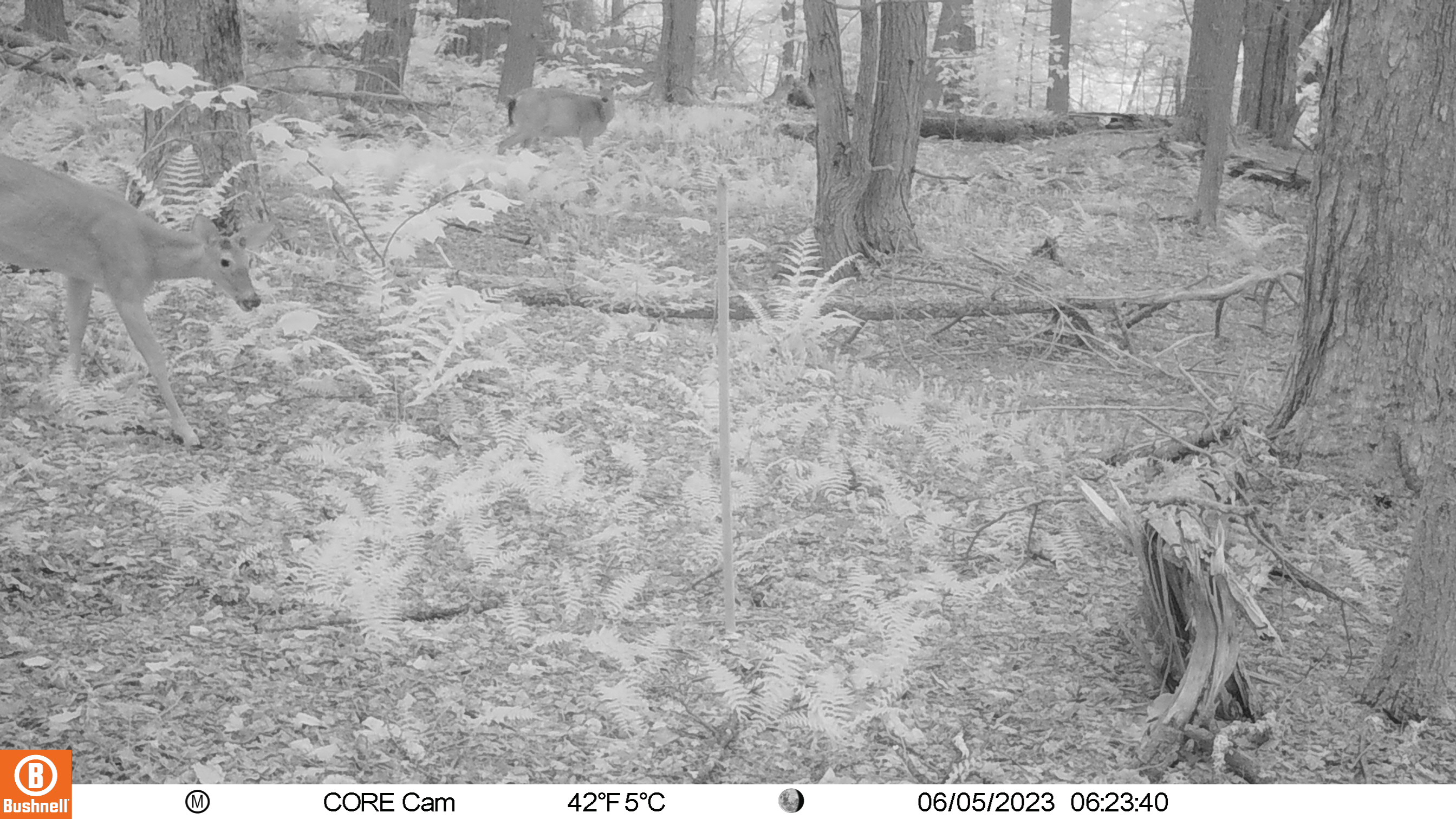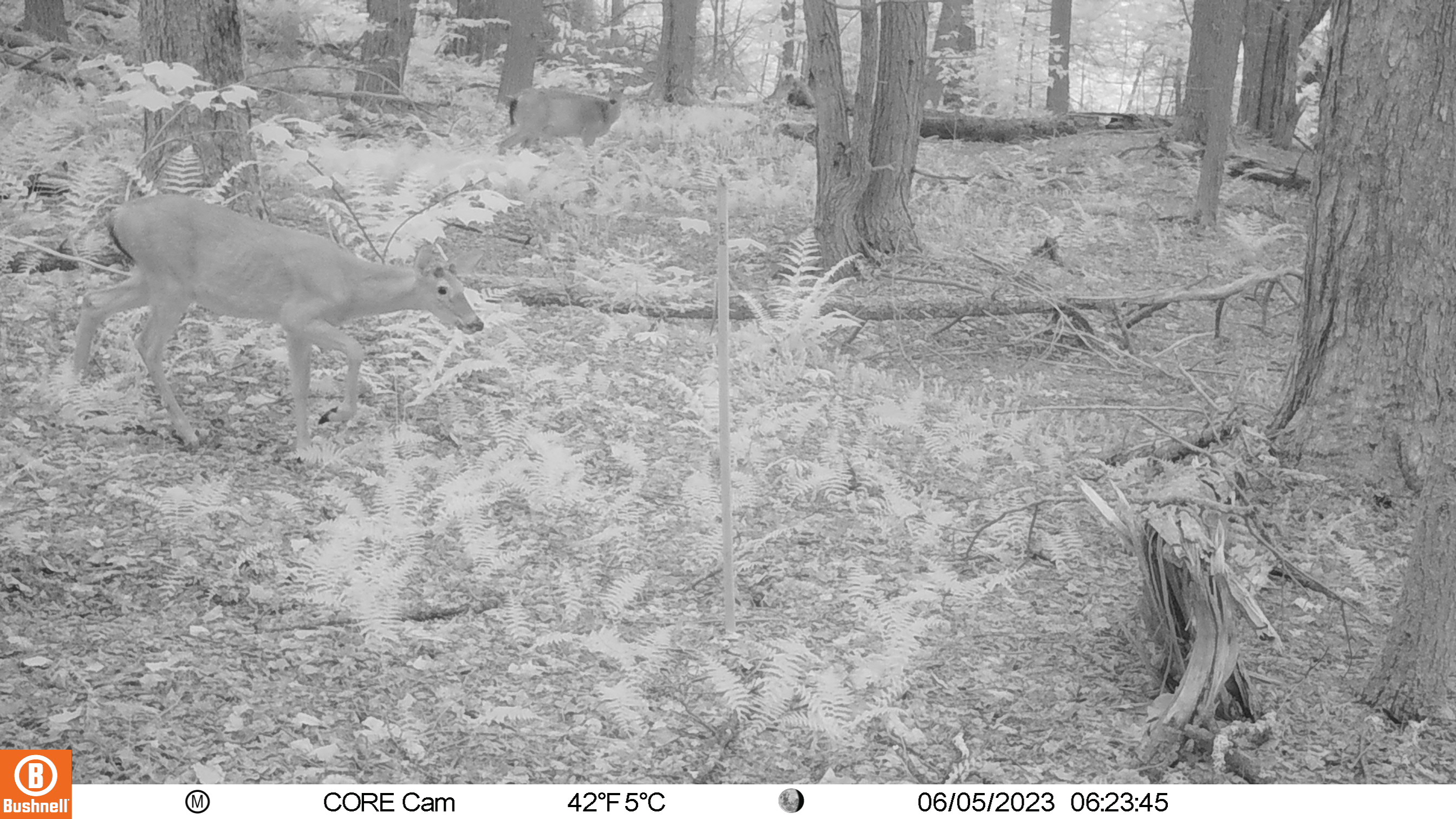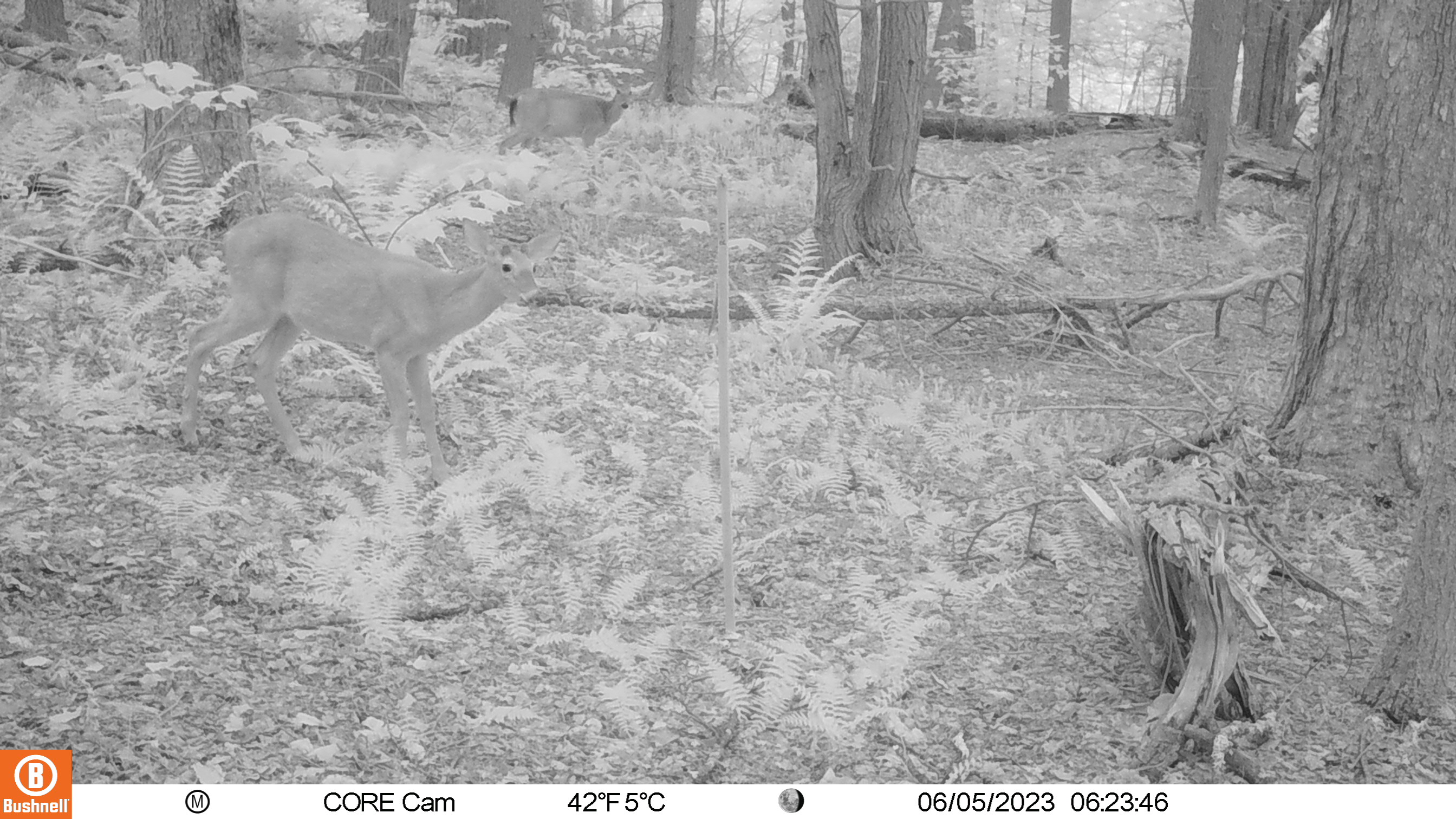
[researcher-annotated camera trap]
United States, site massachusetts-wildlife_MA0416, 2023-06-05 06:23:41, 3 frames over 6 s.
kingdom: Animalia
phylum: Chordata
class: Mammalia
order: Artiodactyla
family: Cervidae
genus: Odocoileus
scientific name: Odocoileus virginianus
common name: white-tailed deer